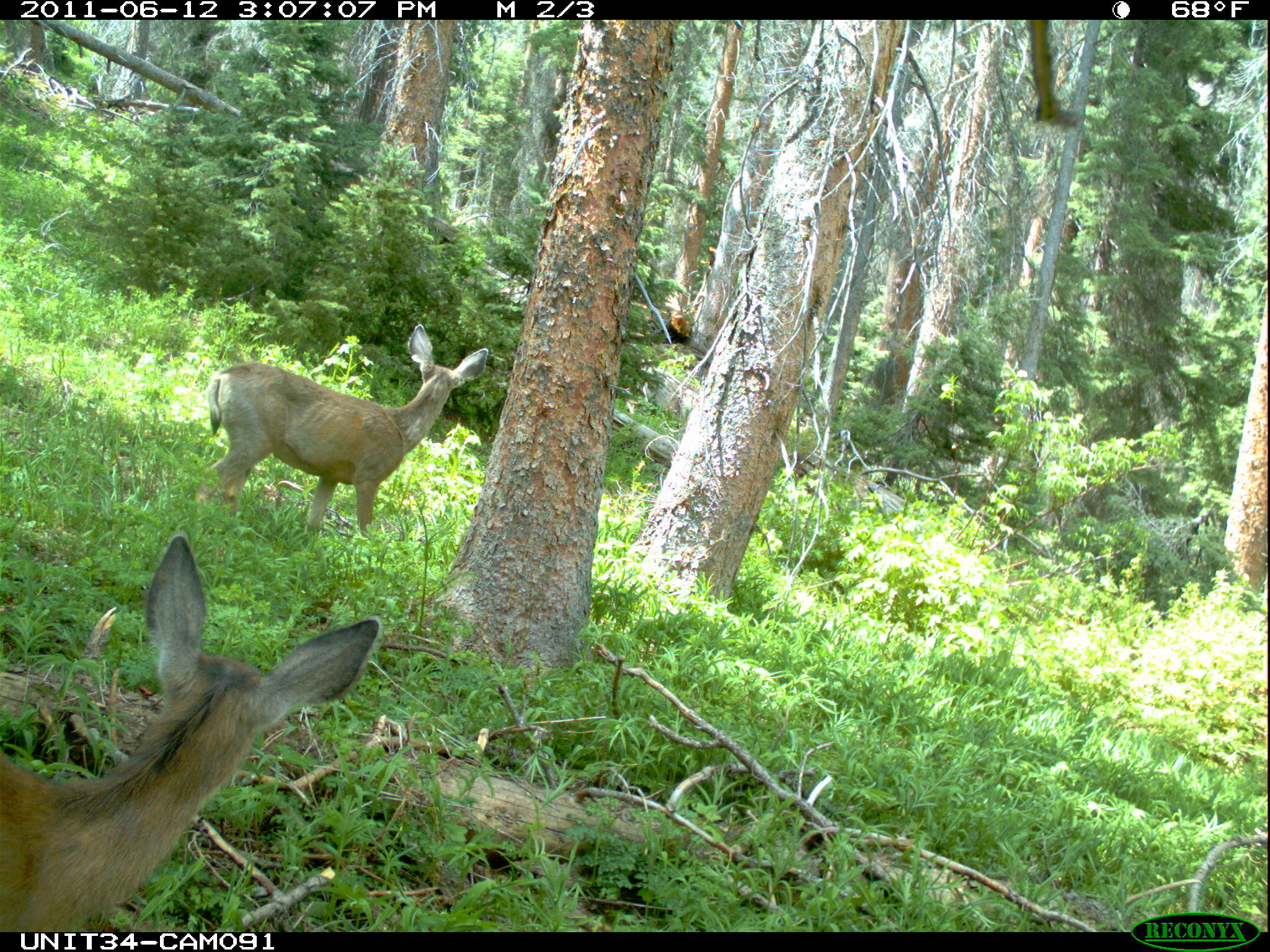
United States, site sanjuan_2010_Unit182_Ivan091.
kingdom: Animalia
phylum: Chordata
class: Mammalia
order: Artiodactyla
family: Cervidae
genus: Odocoileus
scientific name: Odocoileus hemionus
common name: mule deer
Odocoileus hemionus (mule deer).